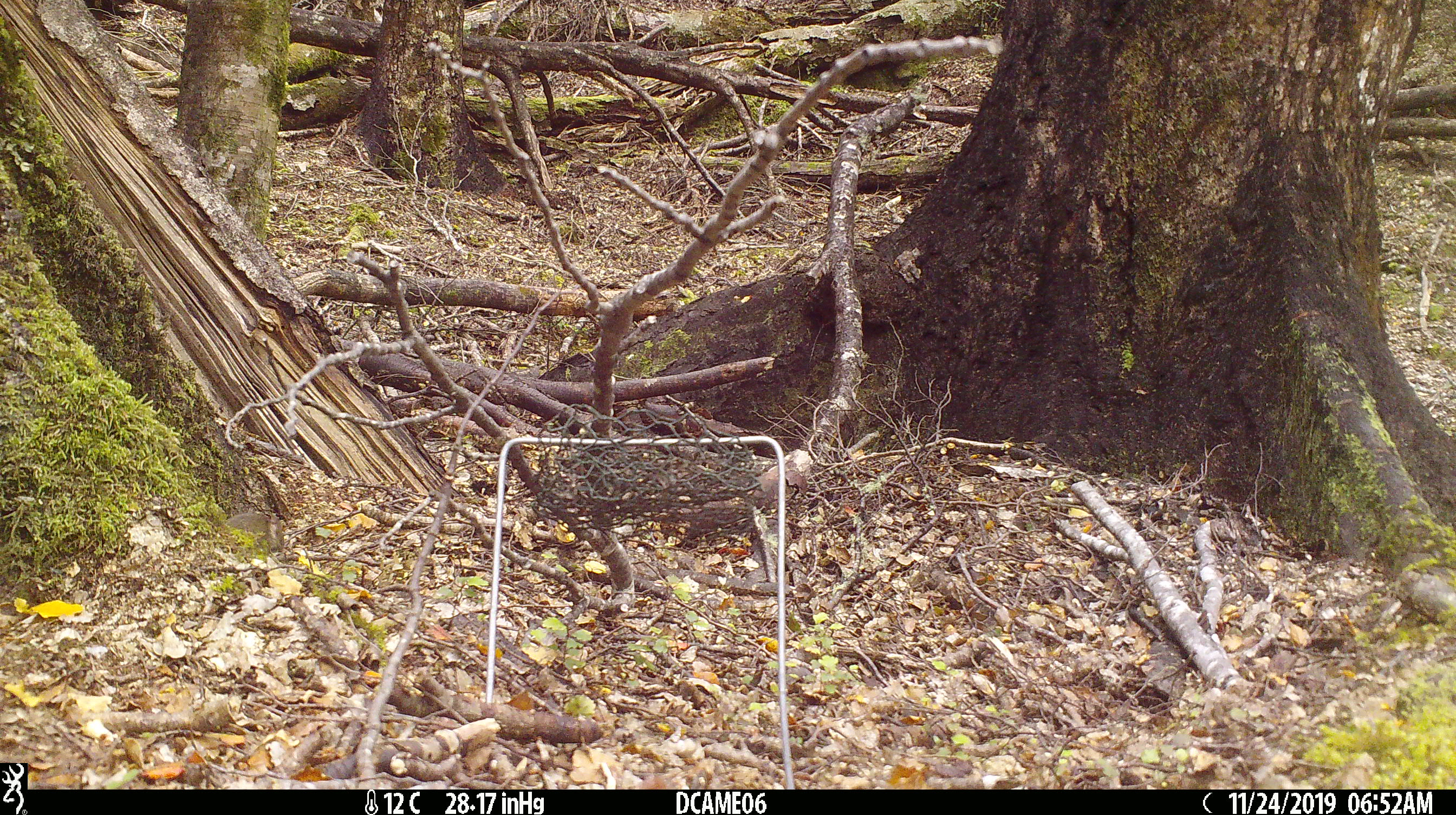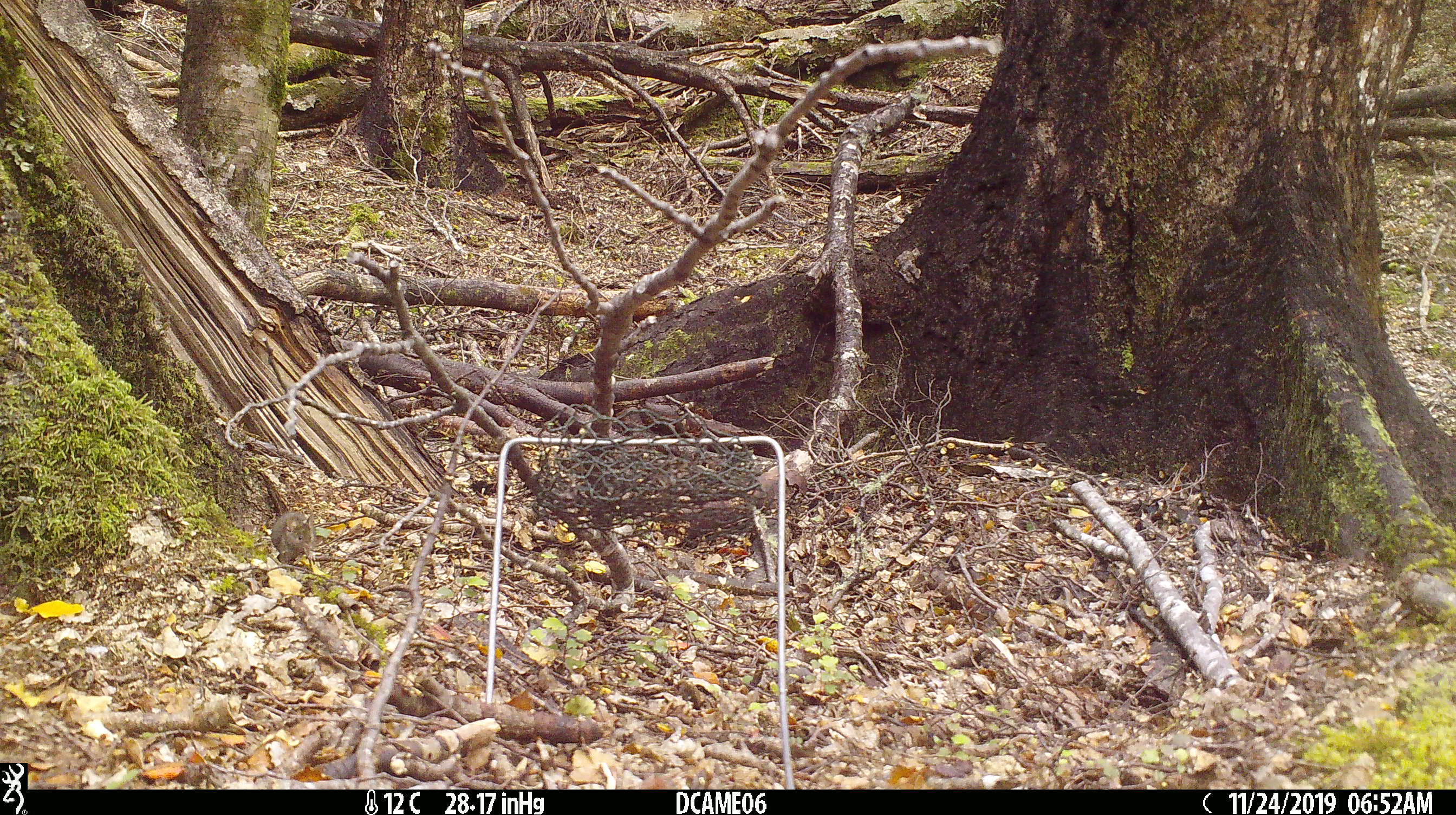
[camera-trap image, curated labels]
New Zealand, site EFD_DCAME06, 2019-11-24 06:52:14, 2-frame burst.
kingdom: Animalia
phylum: Chordata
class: Mammalia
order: Rodentia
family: Muridae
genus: Mus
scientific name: Mus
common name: mouse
Mouse (Mus).